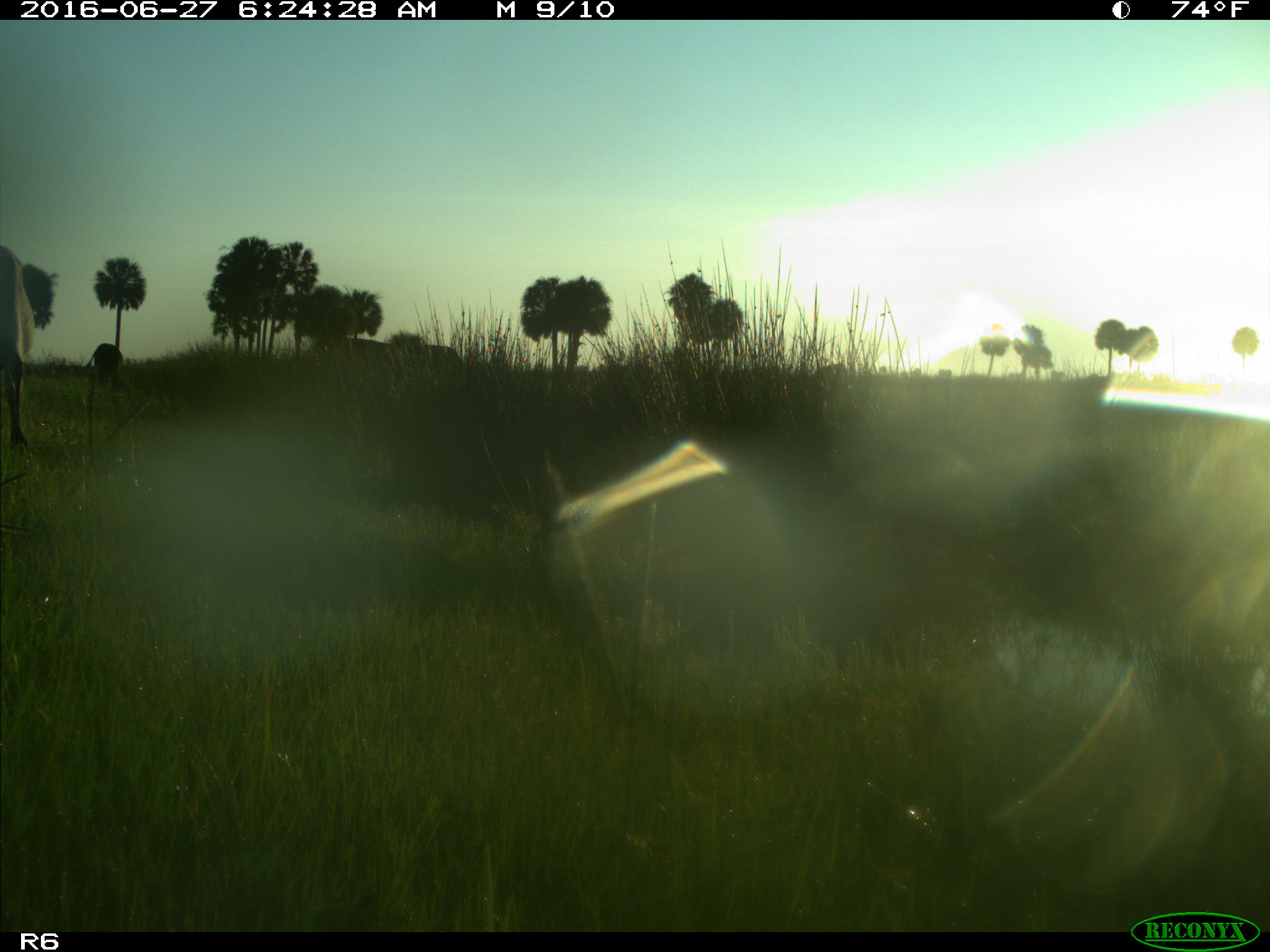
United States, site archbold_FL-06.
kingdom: Animalia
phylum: Chordata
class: Mammalia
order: Artiodactyla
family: Bovidae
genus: Bos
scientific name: Bos taurus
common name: domestic cow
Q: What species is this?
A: Bos taurus (domestic cow).